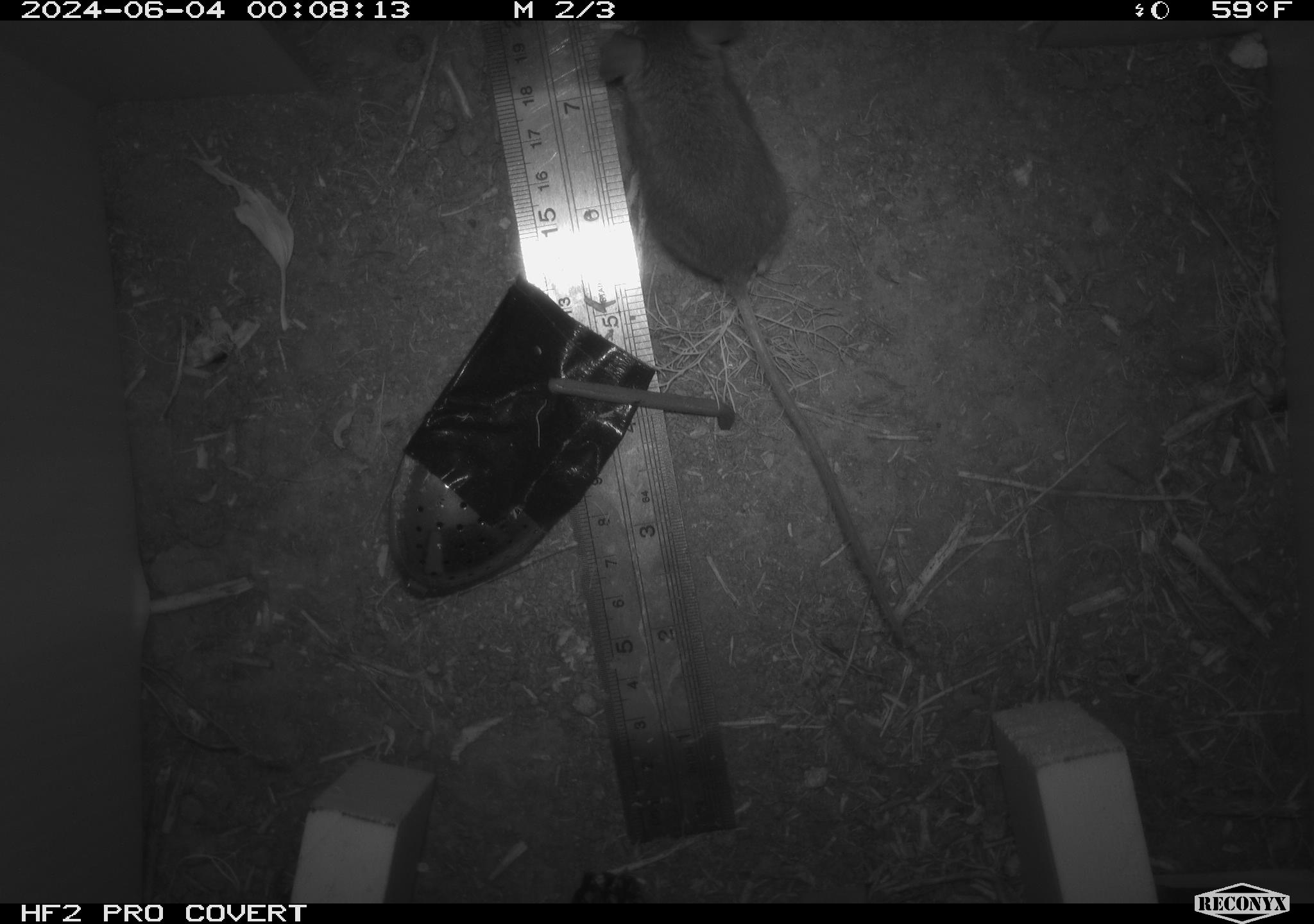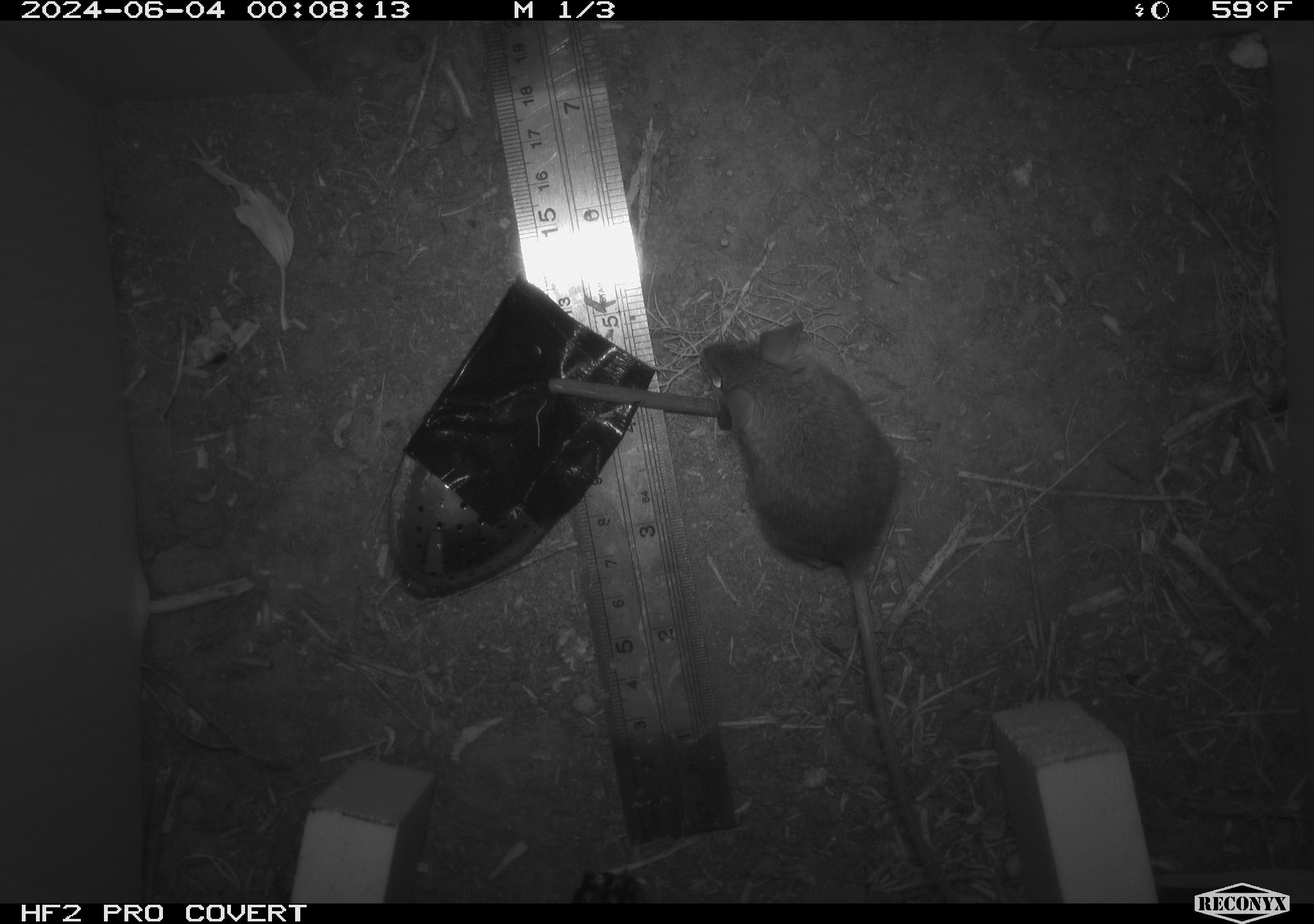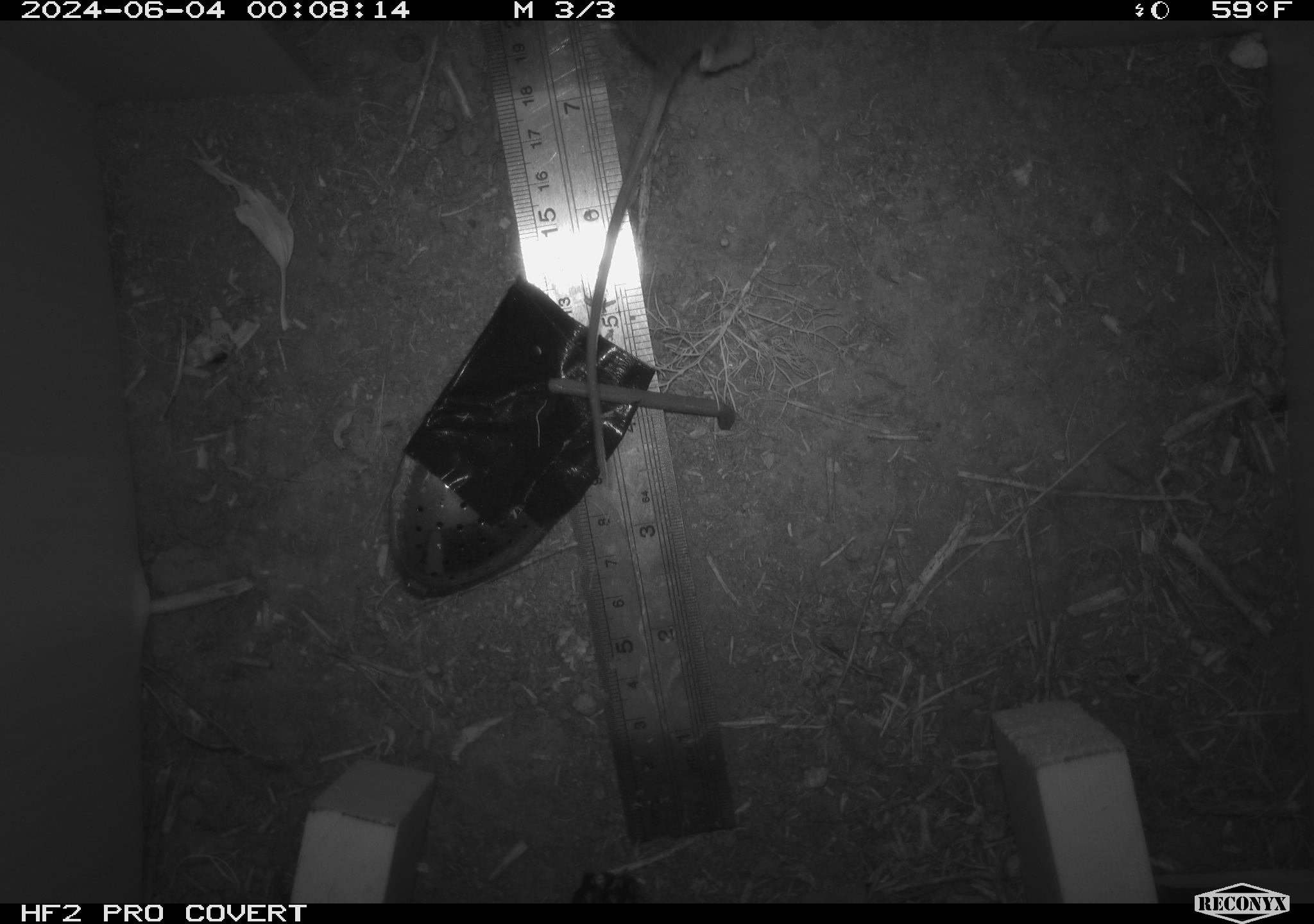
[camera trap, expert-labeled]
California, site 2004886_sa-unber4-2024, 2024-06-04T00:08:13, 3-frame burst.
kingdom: Animalia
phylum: Chordata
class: Mammalia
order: Rodentia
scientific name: Rodentia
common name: mouse species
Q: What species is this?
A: Mouse species (Rodentia).